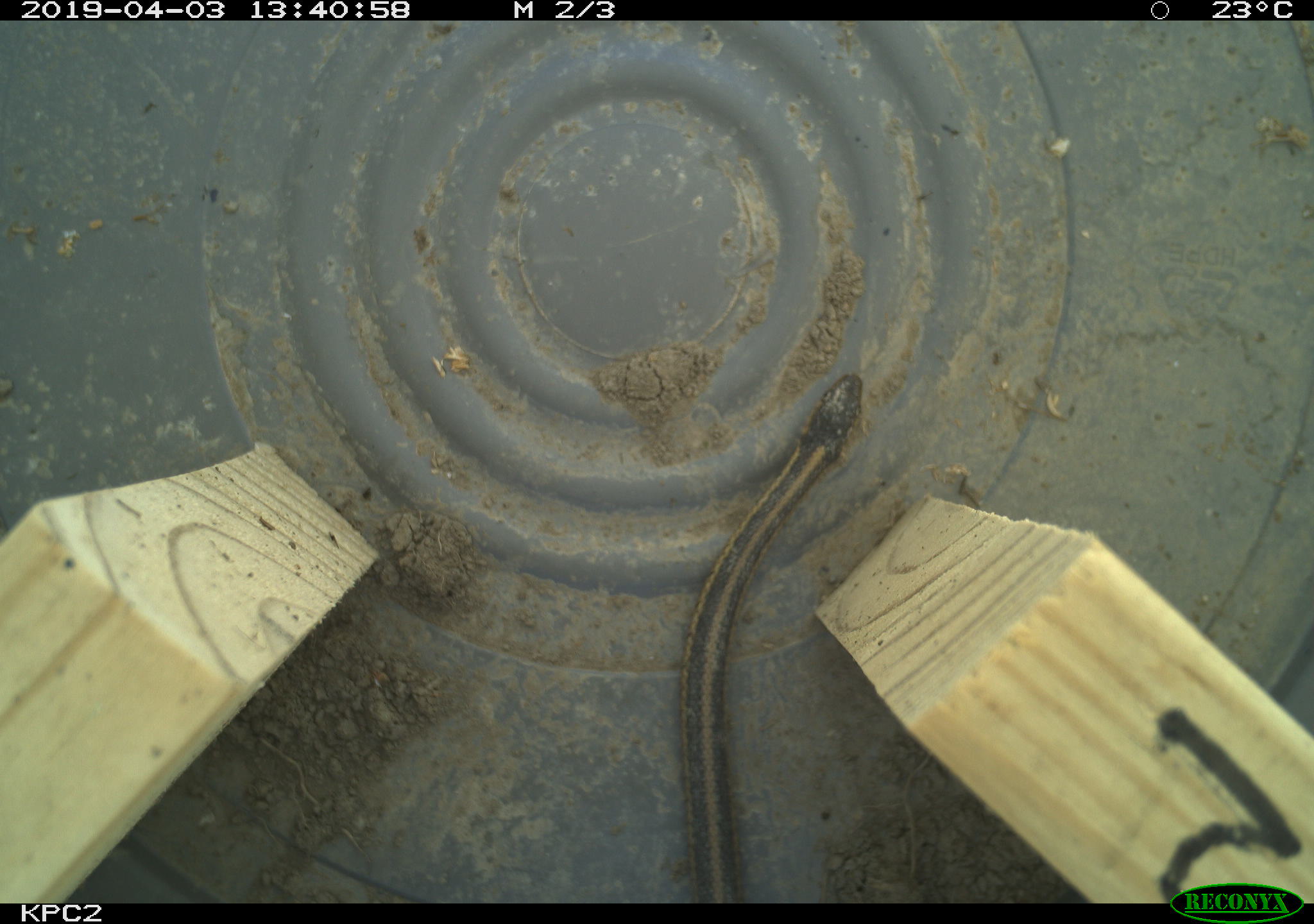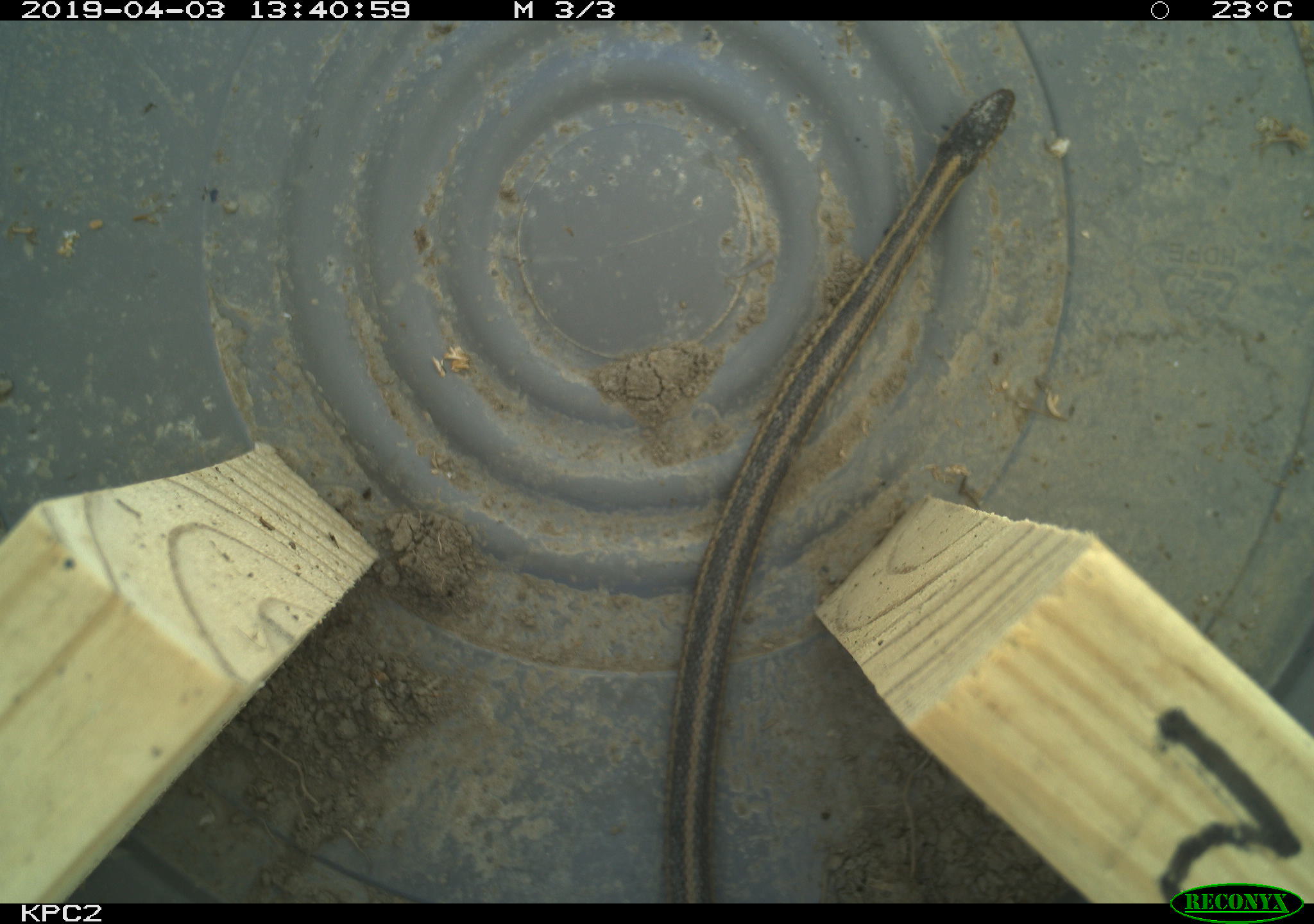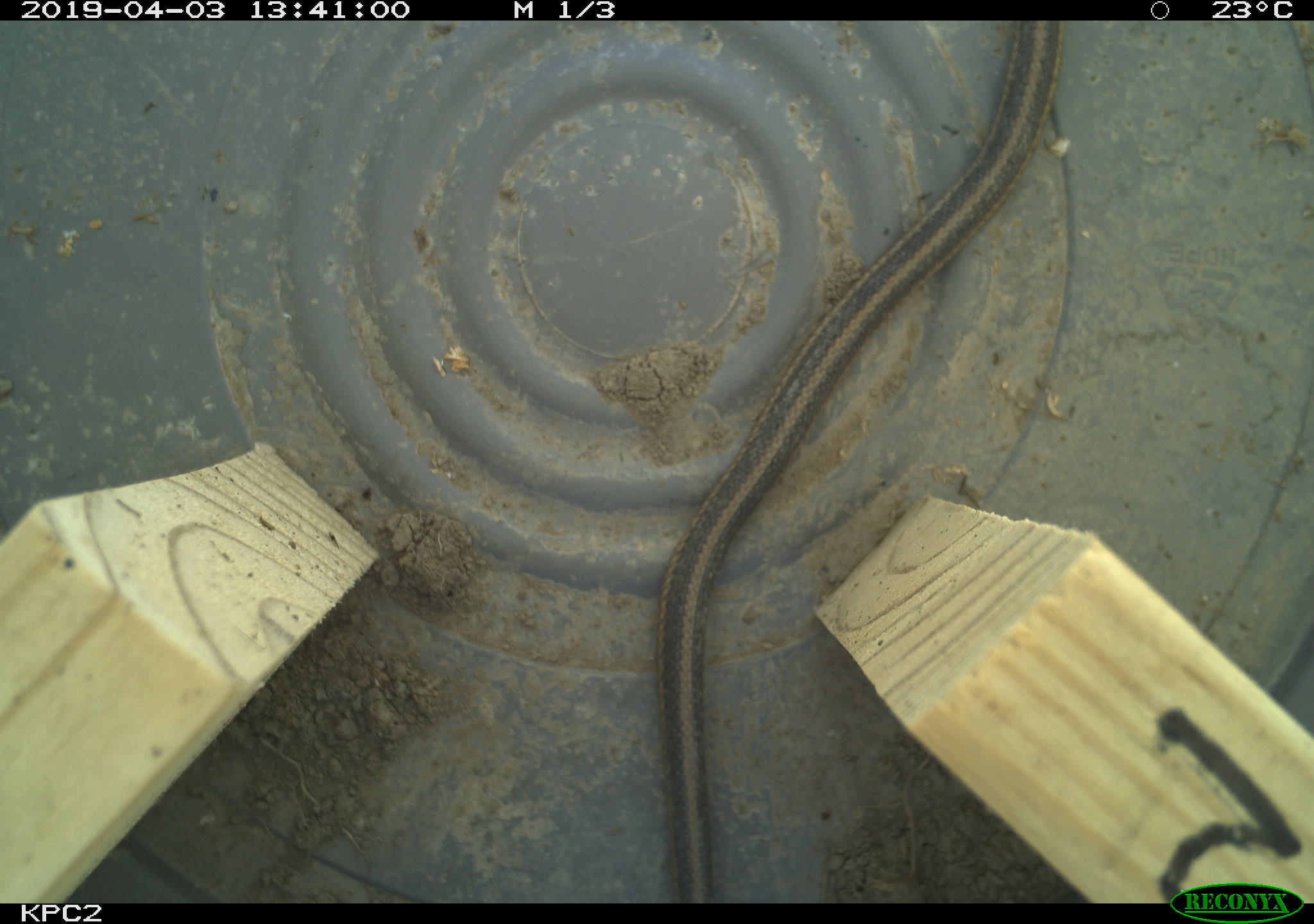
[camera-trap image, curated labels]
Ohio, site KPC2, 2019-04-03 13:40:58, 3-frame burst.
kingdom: Animalia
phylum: Chordata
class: Reptilia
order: Squamata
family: Colubridae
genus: Thamnophis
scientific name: Thamnophis sirtalis sirtalis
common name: eastern gartersnake